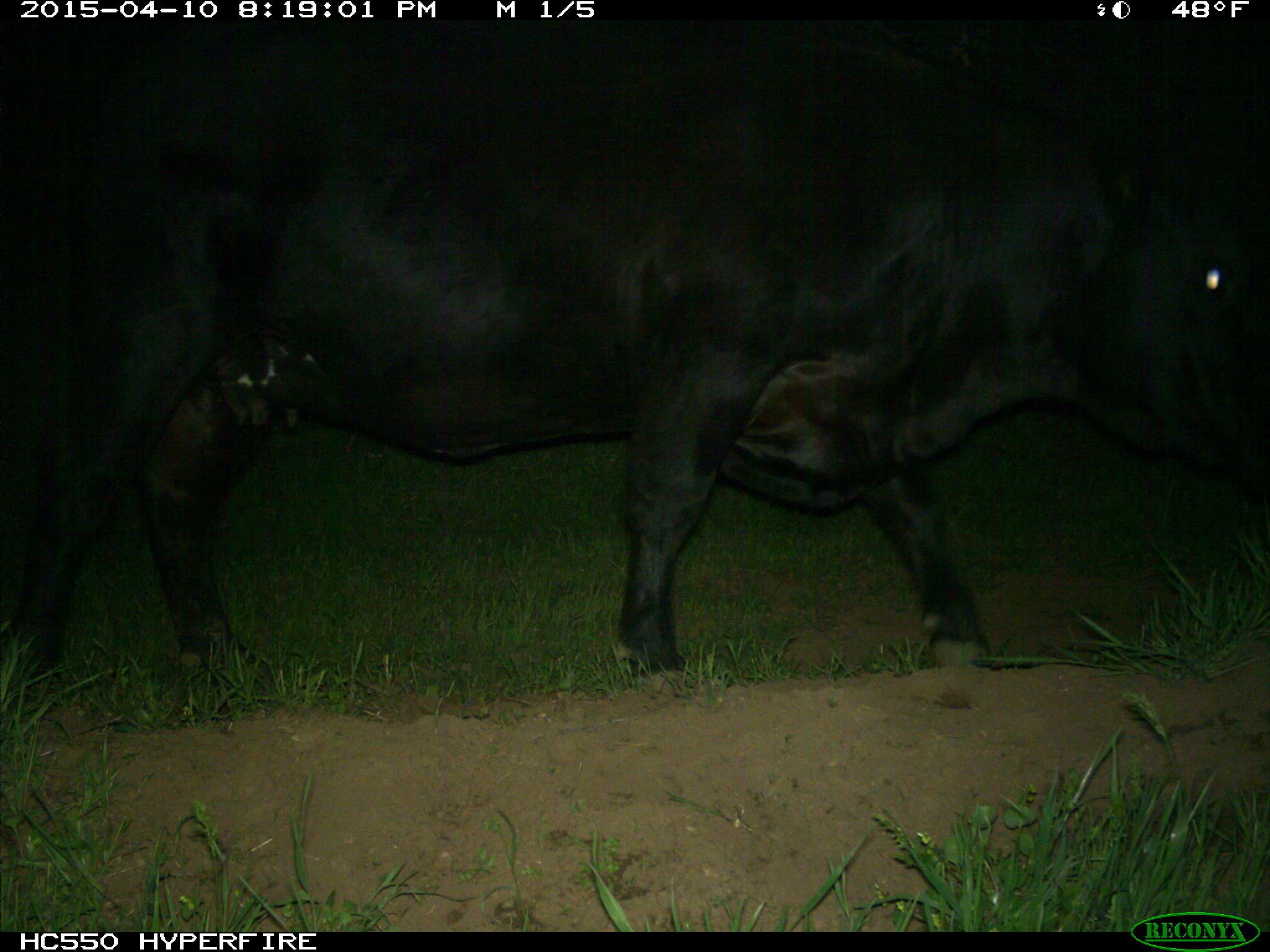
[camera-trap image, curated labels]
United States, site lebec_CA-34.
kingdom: Animalia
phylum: Chordata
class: Mammalia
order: Artiodactyla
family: Bovidae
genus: Bos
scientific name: Bos taurus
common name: domestic cow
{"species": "Bos taurus (domestic cow)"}